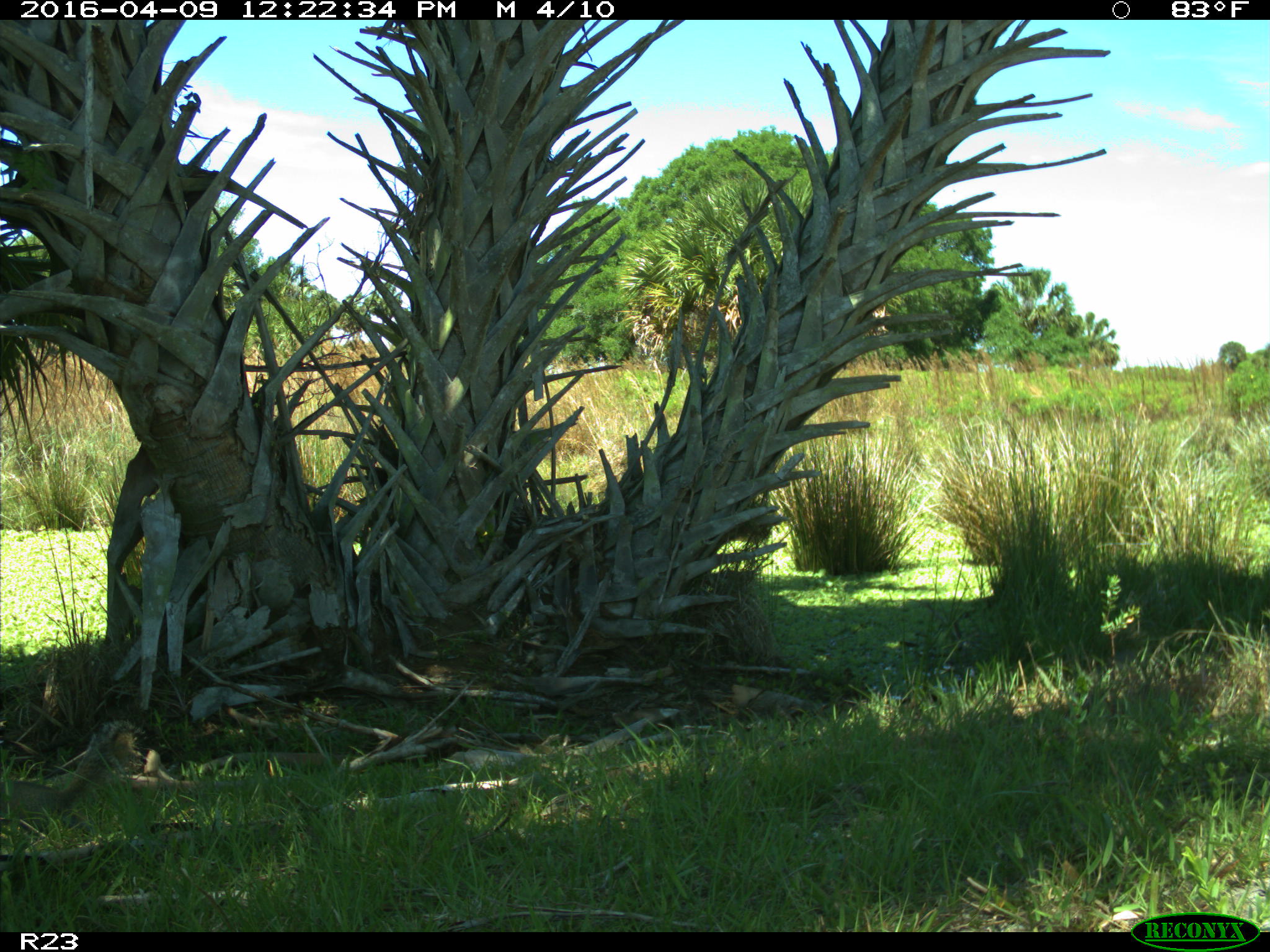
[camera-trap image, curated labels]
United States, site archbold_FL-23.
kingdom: Animalia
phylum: Chordata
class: Mammalia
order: Rodentia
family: Sciuridae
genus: Sciurus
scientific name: Sciurus carolinensis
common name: eastern gray squirrel